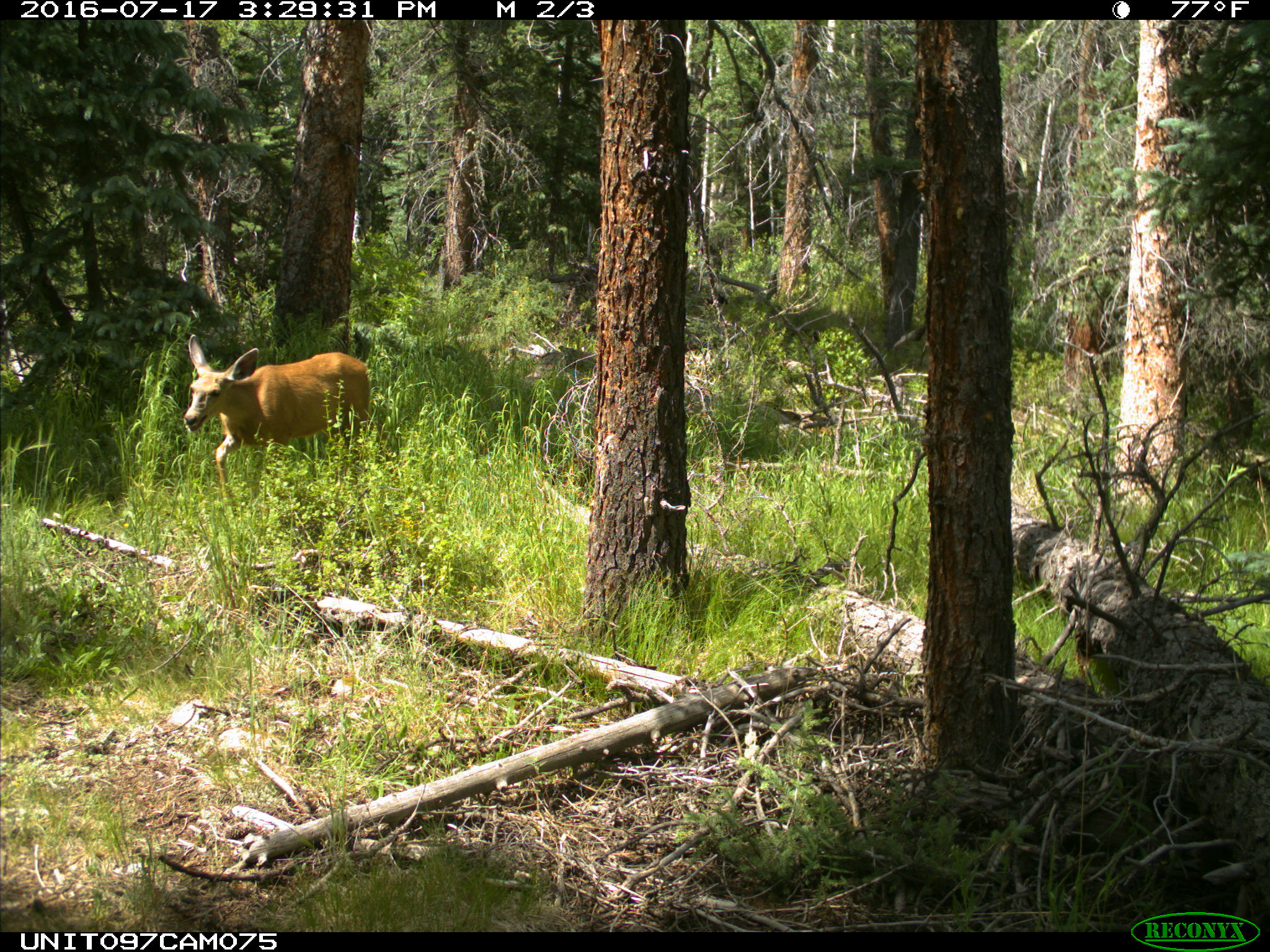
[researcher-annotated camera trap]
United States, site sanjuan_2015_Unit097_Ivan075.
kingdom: Animalia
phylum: Chordata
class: Mammalia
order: Artiodactyla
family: Cervidae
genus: Odocoileus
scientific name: Odocoileus hemionus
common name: mule deer